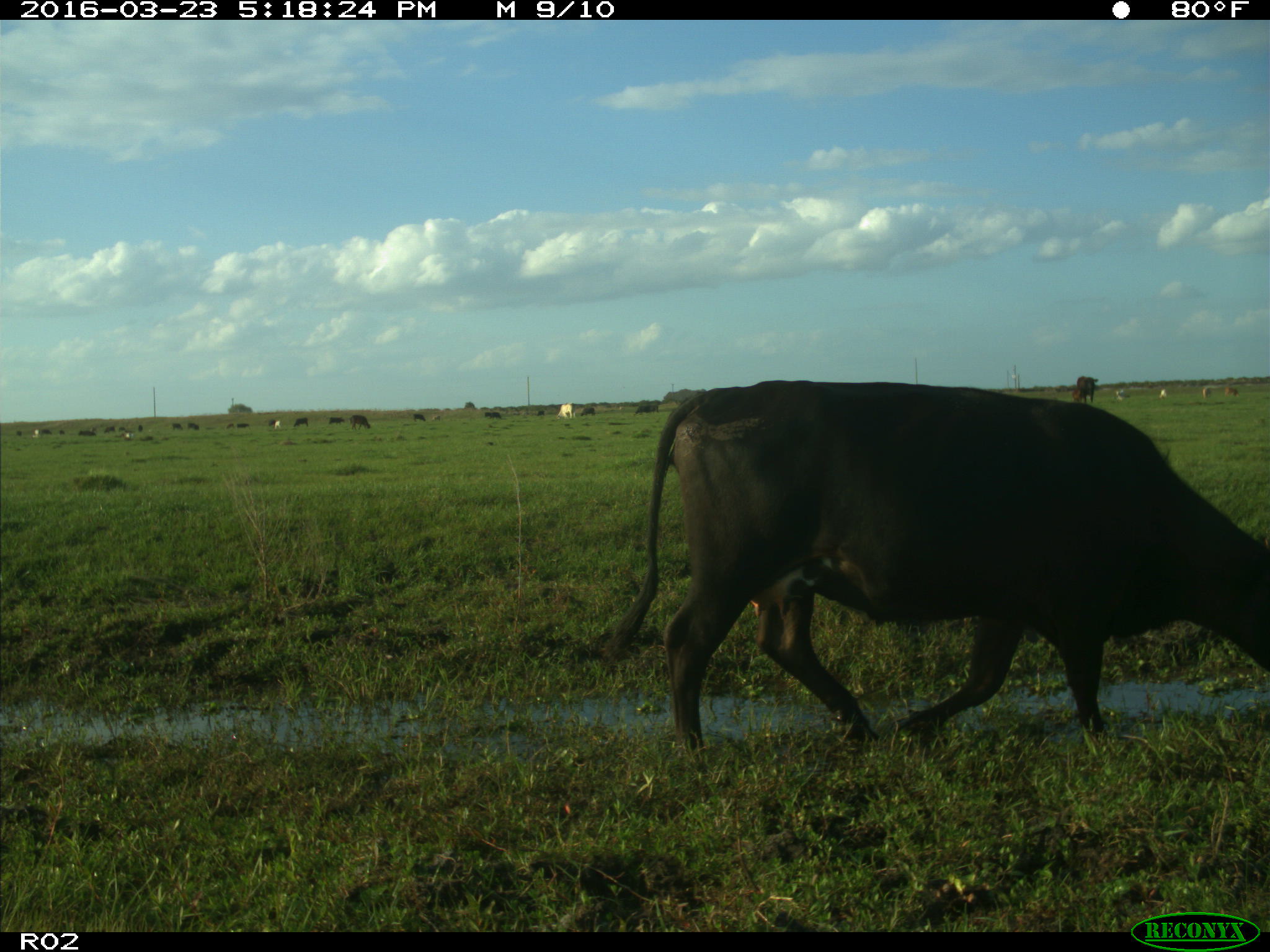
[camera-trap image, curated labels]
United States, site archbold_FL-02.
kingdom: Animalia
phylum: Chordata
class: Mammalia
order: Artiodactyla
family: Bovidae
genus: Bos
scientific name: Bos taurus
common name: domestic cow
Bos taurus (domestic cow).